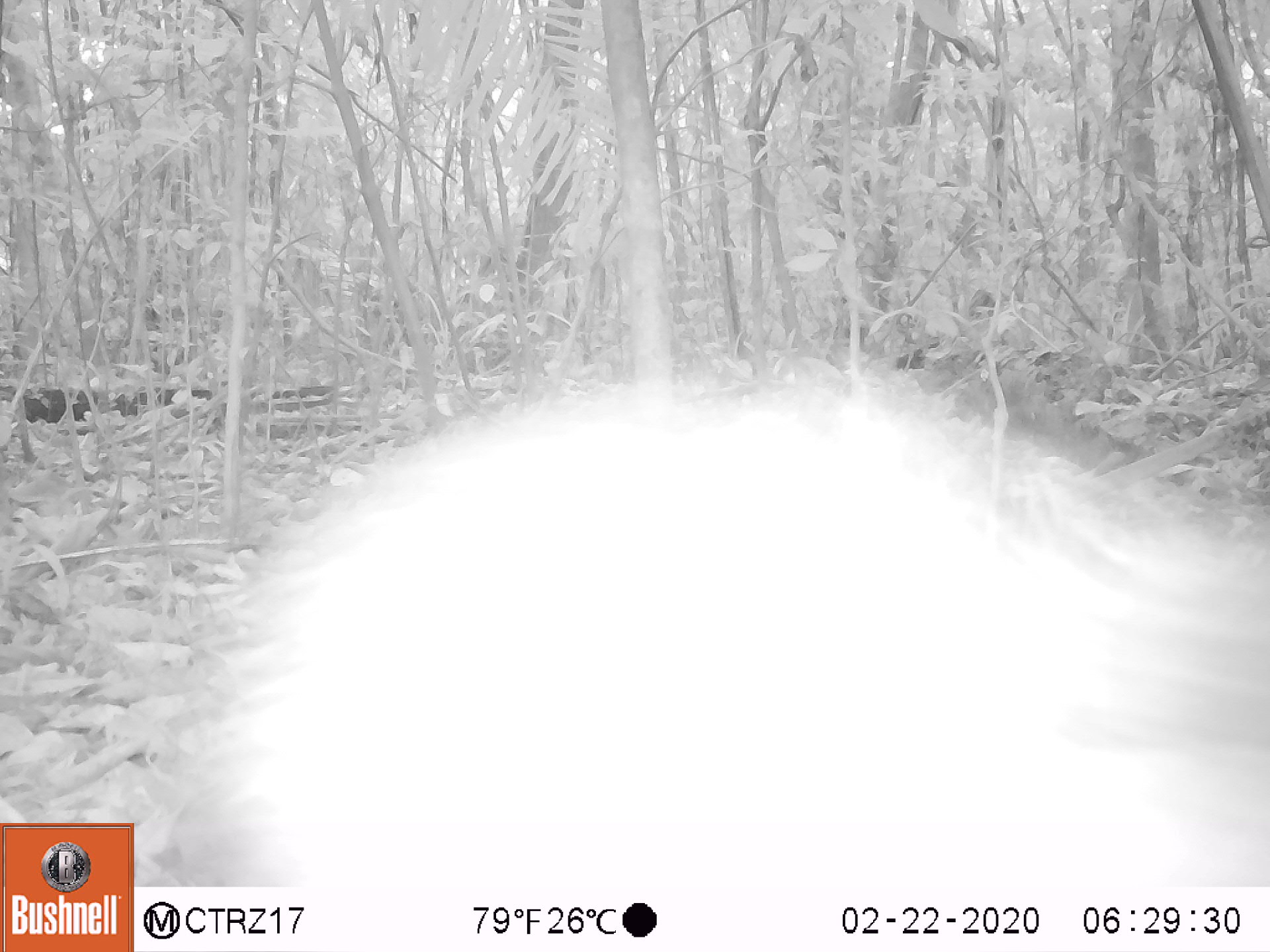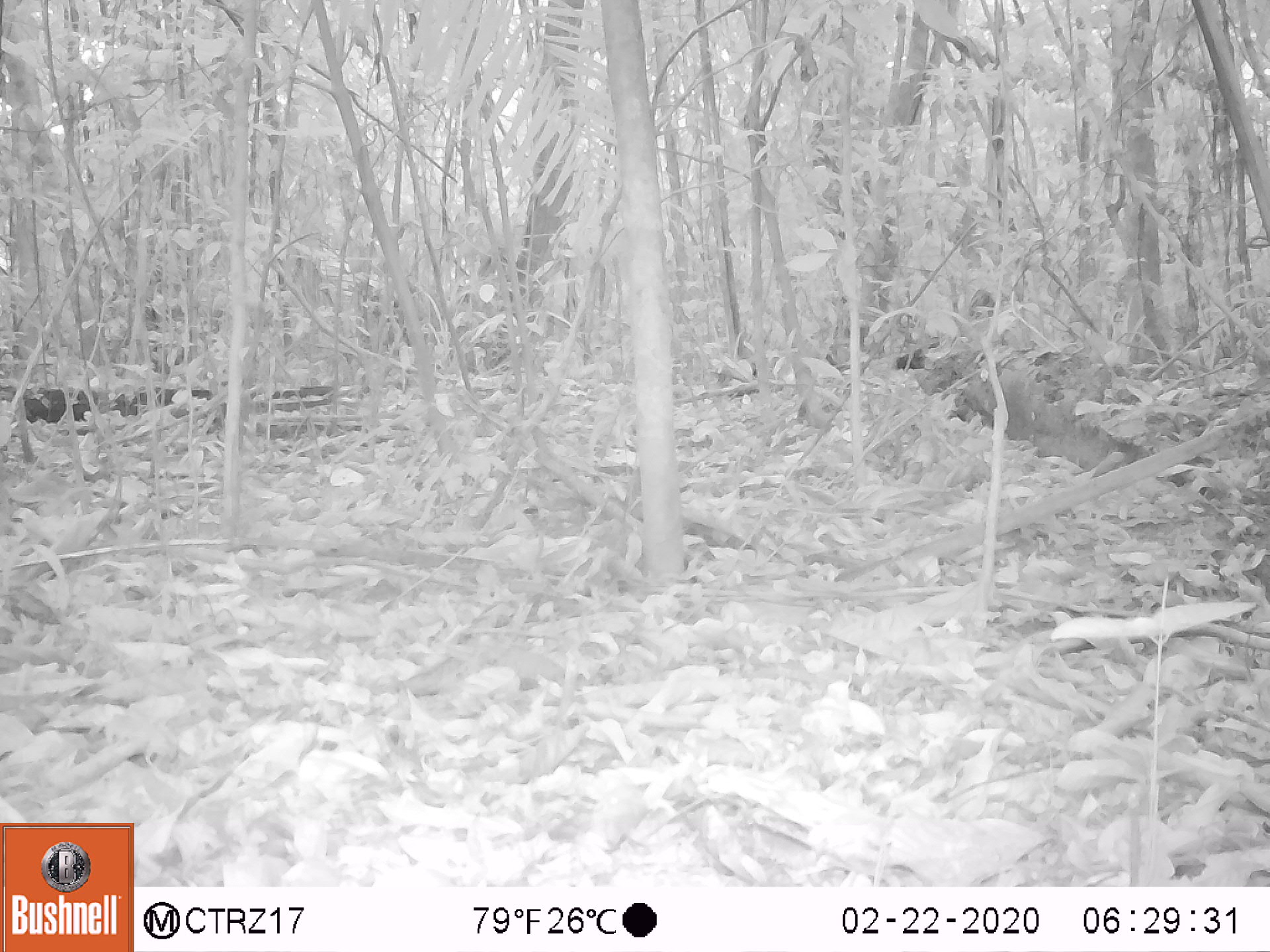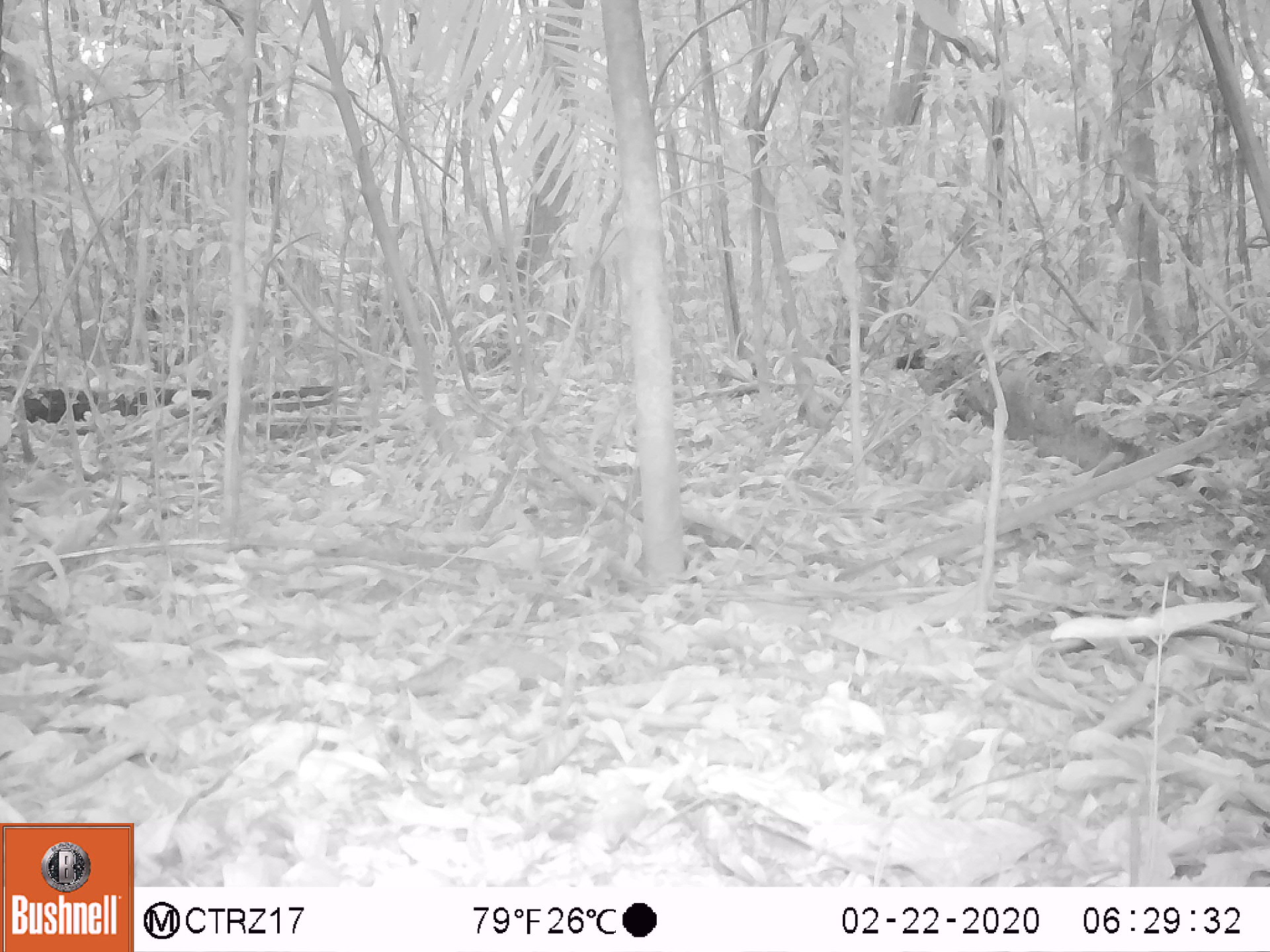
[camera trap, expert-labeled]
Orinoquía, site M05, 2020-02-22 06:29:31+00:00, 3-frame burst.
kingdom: Animalia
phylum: Chordata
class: Mammalia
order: Artiodactyla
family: Tayassuidae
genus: Pecari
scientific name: Pecari tajacu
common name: collared peccary